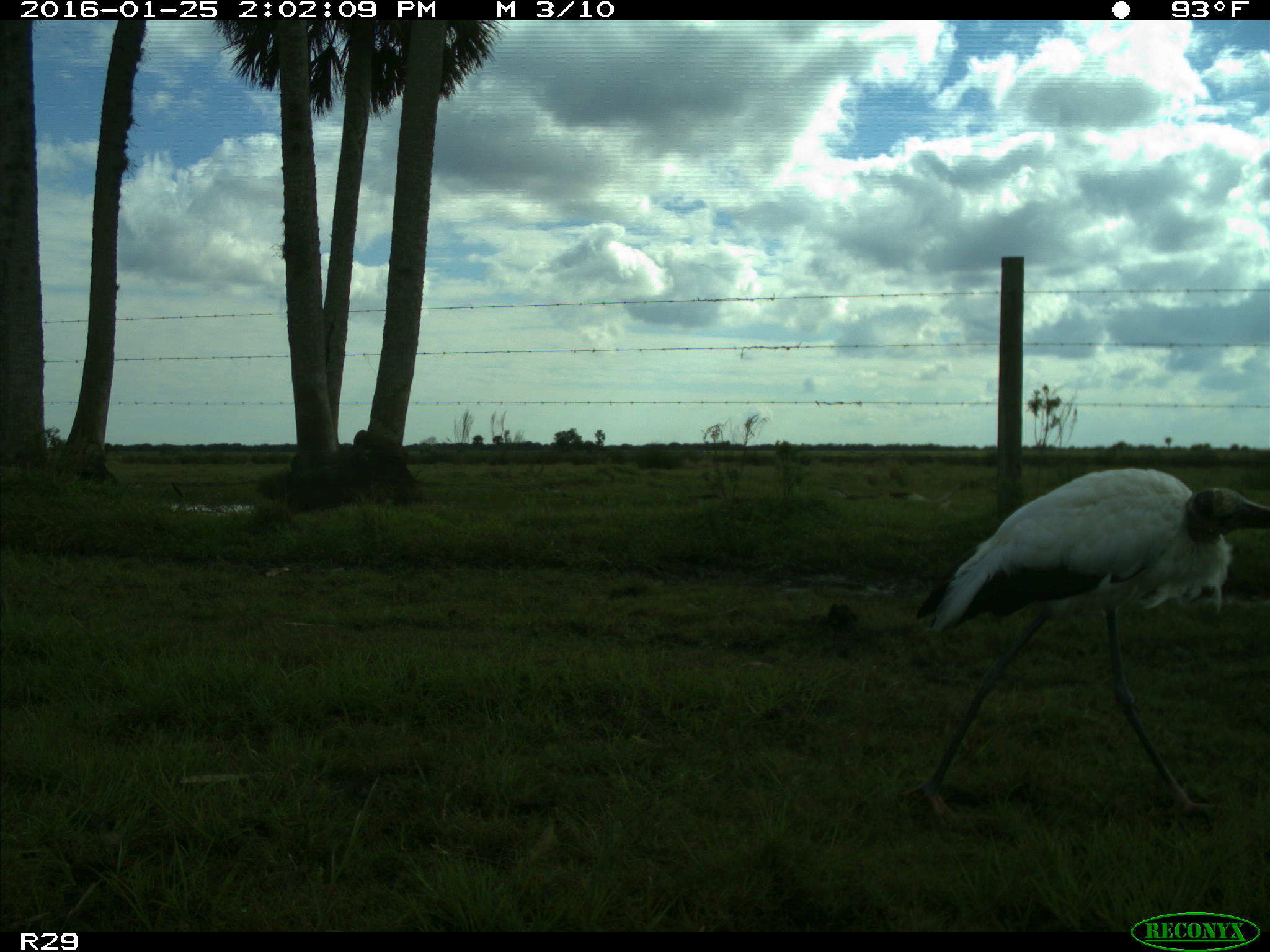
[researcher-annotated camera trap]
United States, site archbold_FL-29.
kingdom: Animalia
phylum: Chordata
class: Aves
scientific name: Aves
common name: birds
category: unidentified bird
Unidentified bird (birds) (Aves).